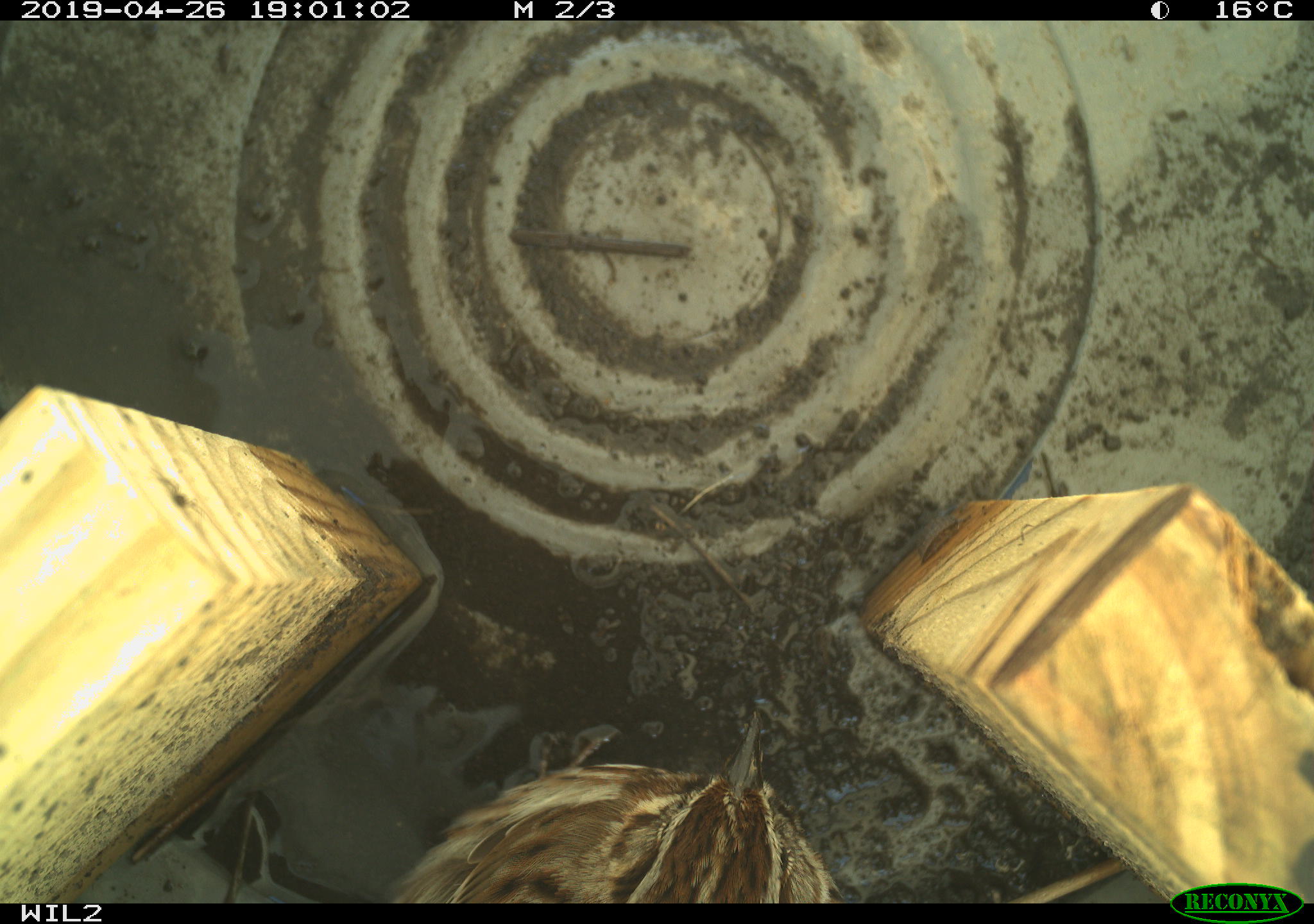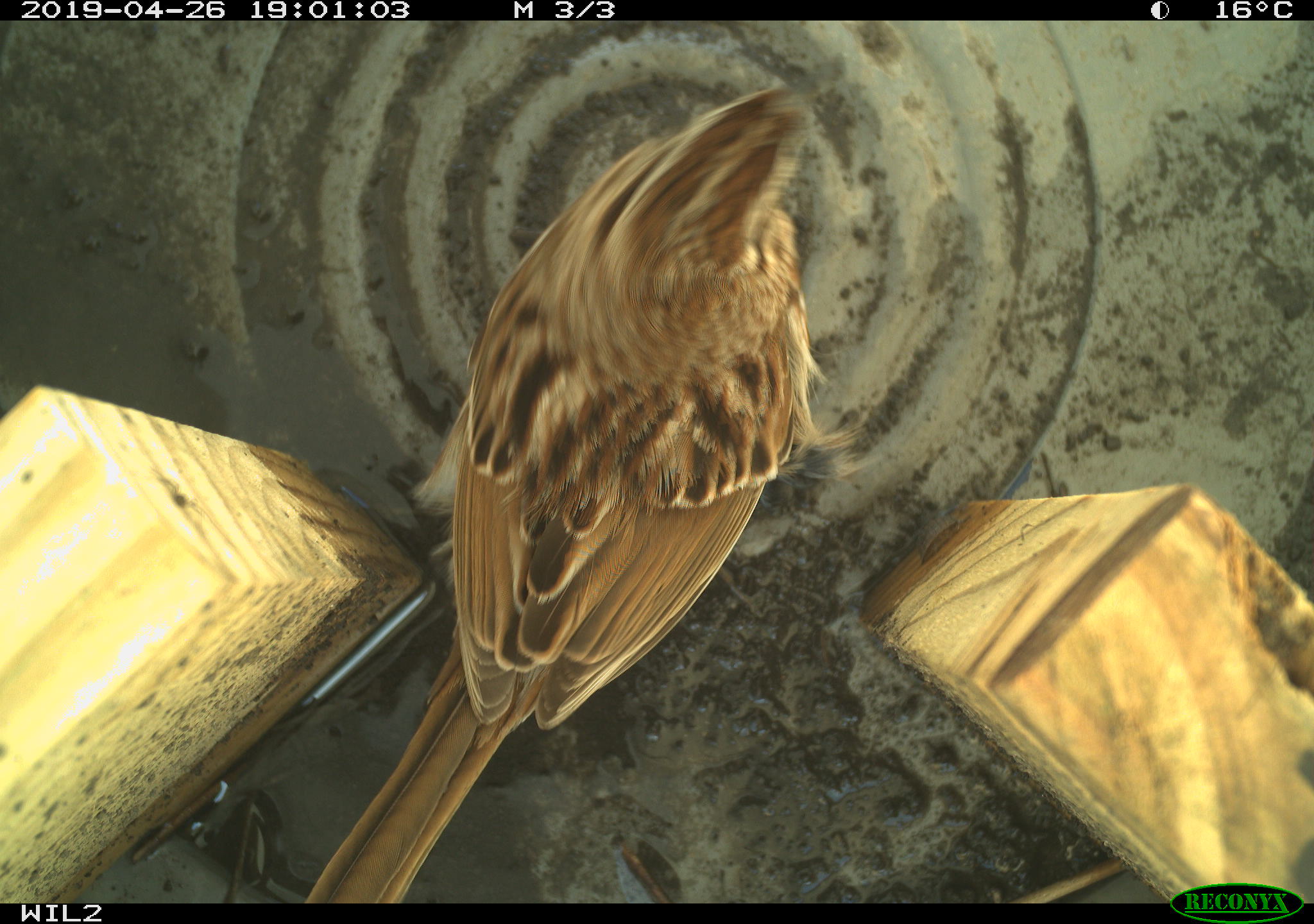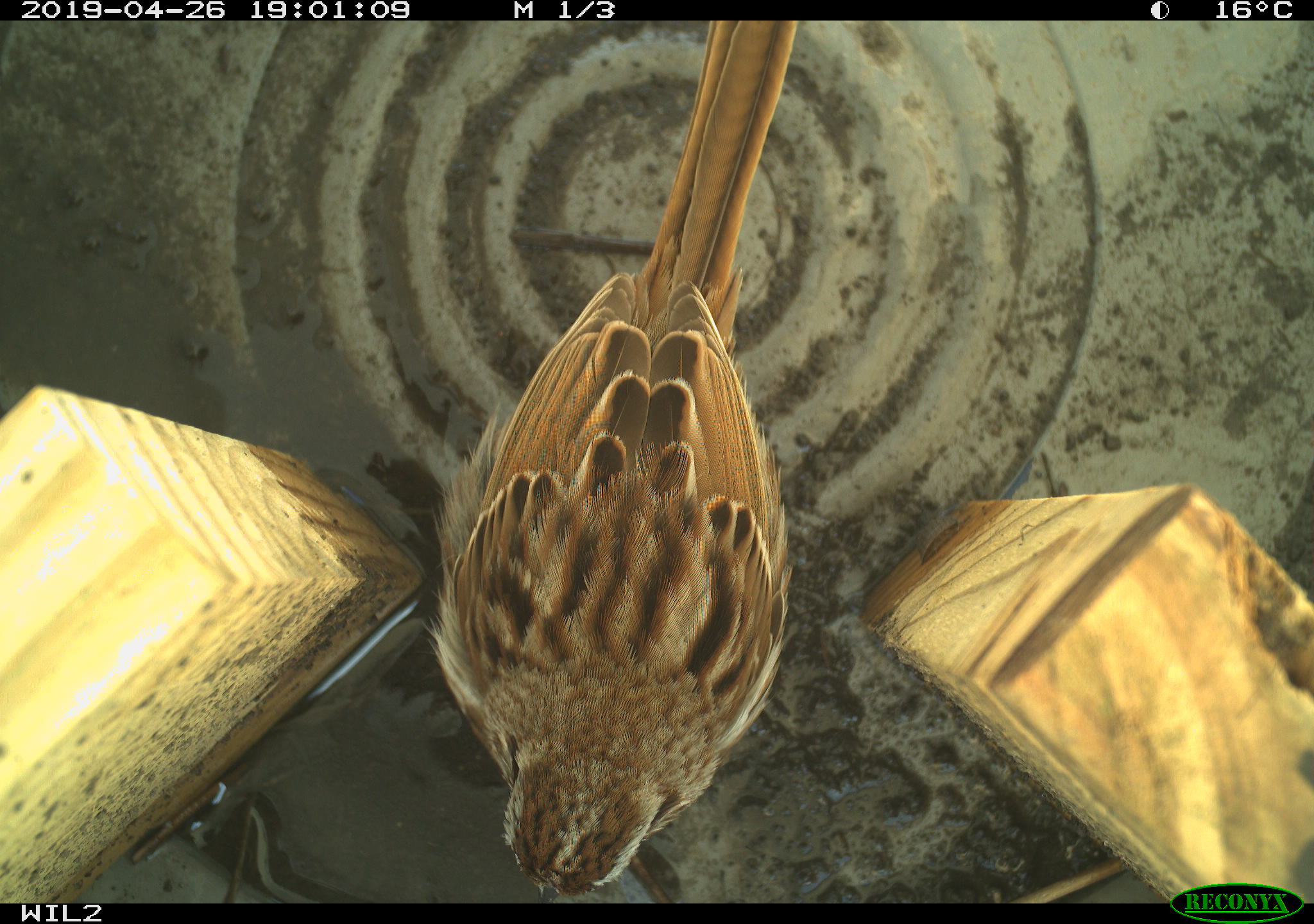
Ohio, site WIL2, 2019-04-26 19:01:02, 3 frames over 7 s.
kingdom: Animalia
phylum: Chordata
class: Aves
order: Passeriformes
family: Passerellidae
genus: Melospiza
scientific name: Melospiza melodia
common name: song sparrow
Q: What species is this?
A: Song sparrow (Melospiza melodia).